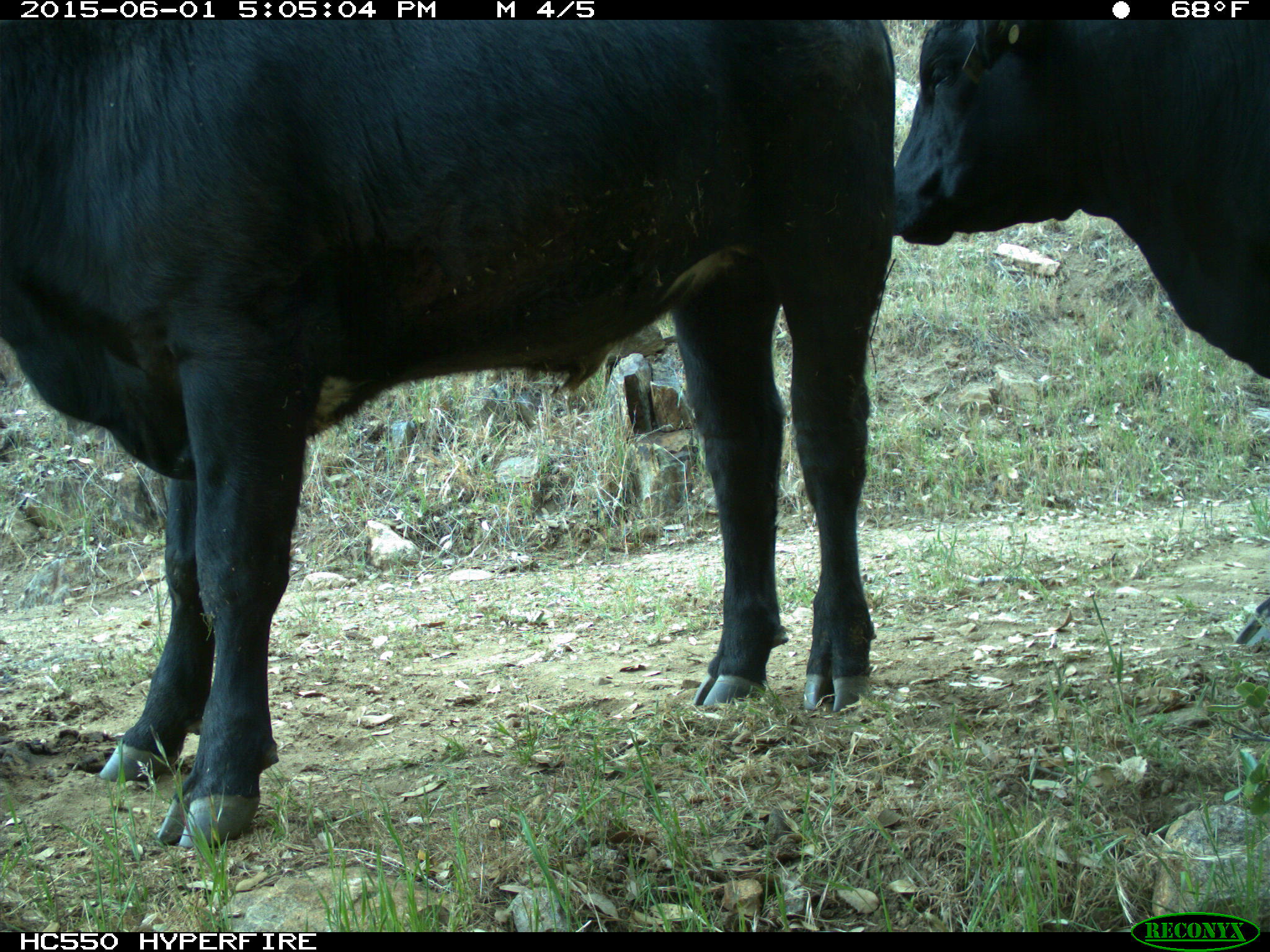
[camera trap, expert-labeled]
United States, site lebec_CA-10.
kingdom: Animalia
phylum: Chordata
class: Mammalia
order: Artiodactyla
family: Bovidae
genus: Bos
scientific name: Bos taurus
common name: domestic cow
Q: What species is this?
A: Bos taurus (domestic cow).